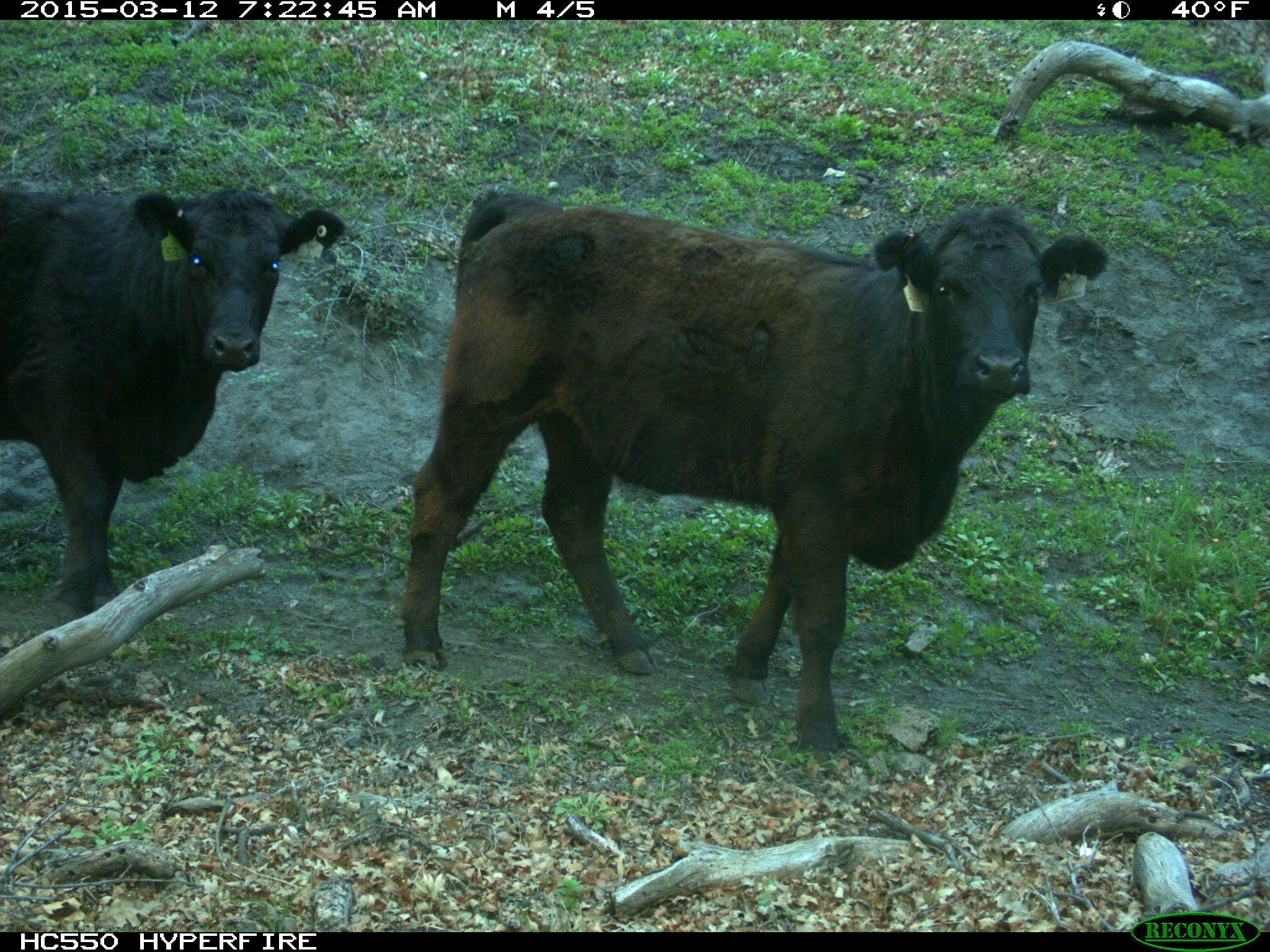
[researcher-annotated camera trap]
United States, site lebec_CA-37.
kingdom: Animalia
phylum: Chordata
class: Mammalia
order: Artiodactyla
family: Bovidae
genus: Bos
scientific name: Bos taurus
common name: domestic cow